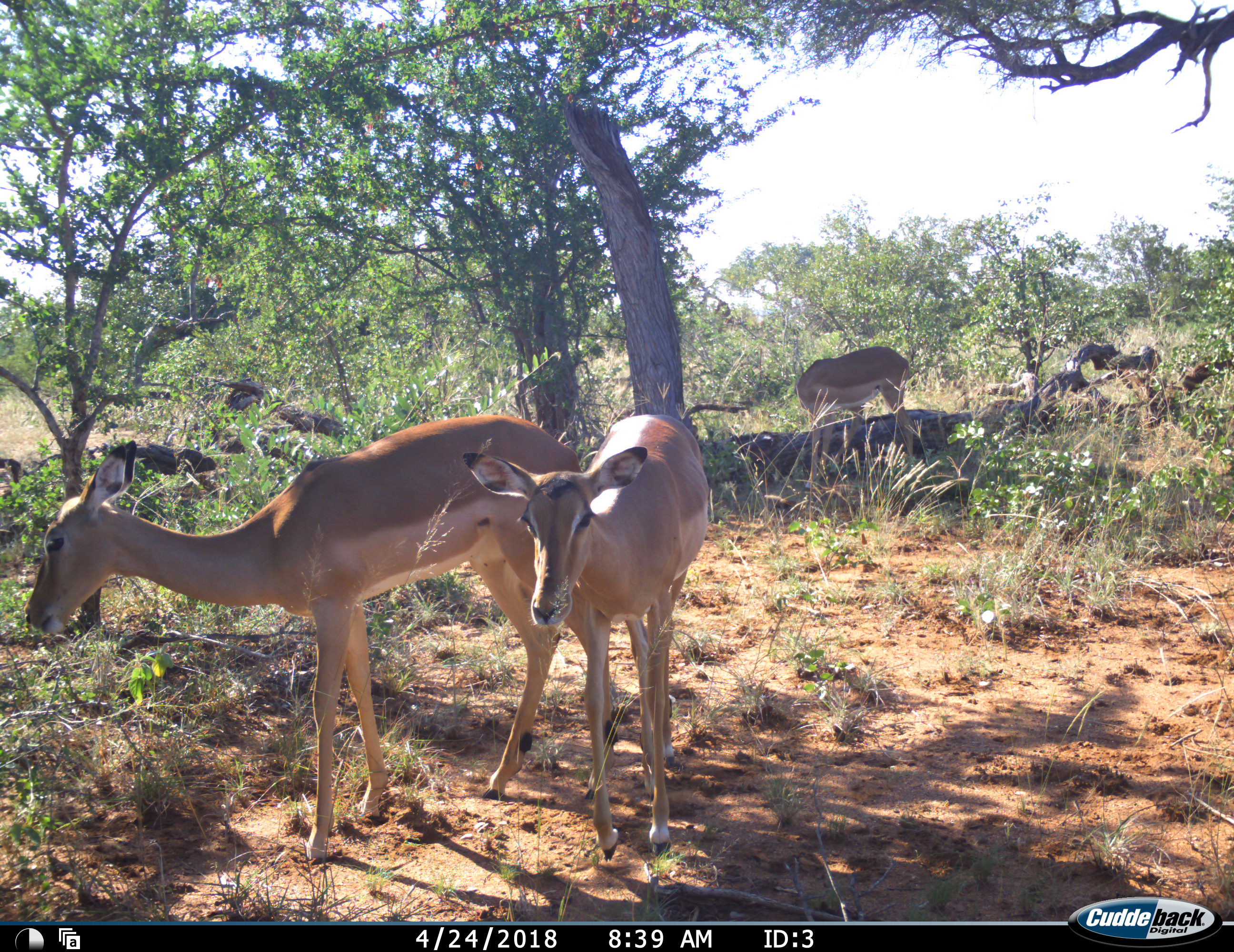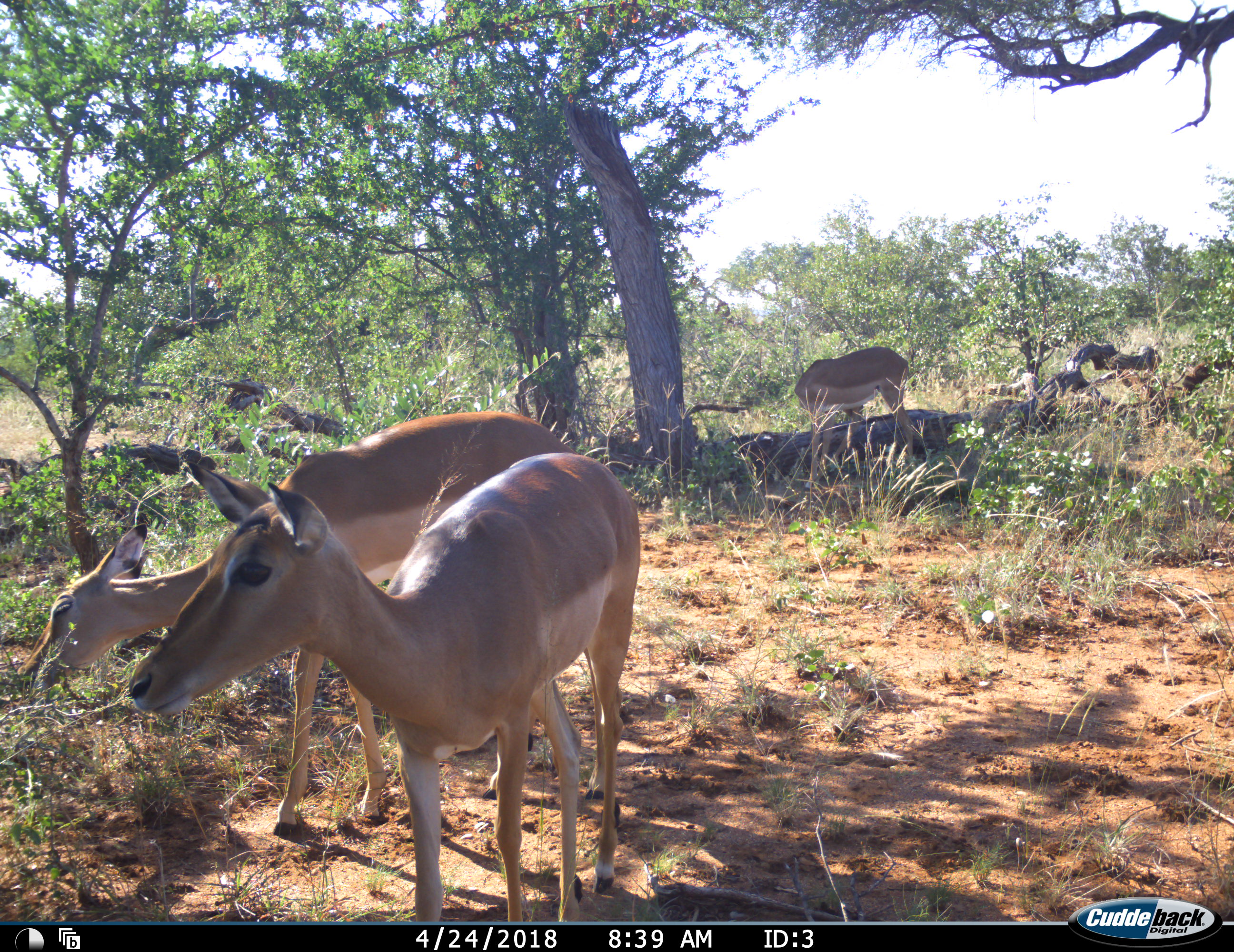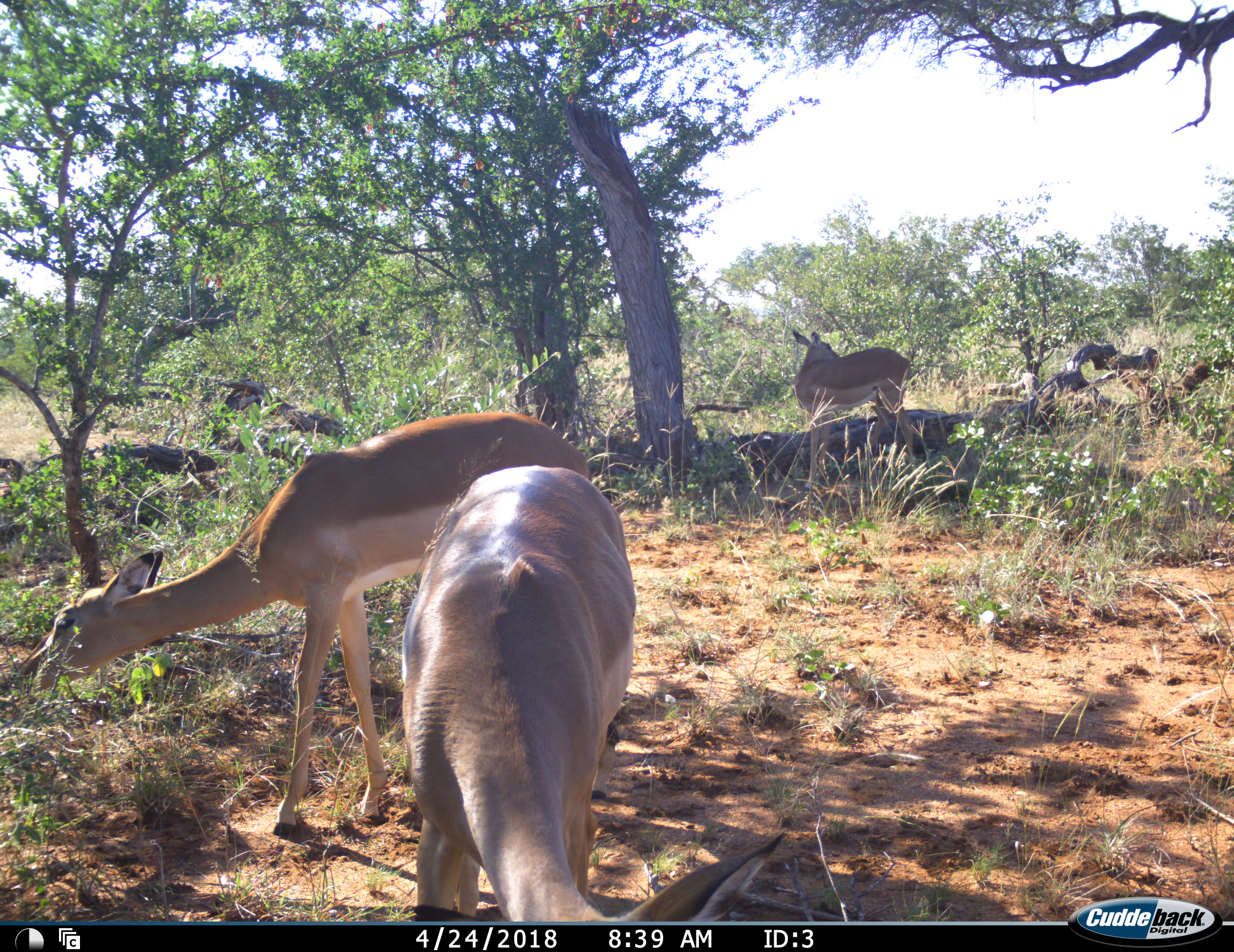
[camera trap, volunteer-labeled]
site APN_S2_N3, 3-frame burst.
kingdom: Animalia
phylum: Chordata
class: Mammalia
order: Artiodactyla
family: Bovidae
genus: Aepyceros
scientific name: Aepyceros melampus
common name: impala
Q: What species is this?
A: Impala (Aepyceros melampus).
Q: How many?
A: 3.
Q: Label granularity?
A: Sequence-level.